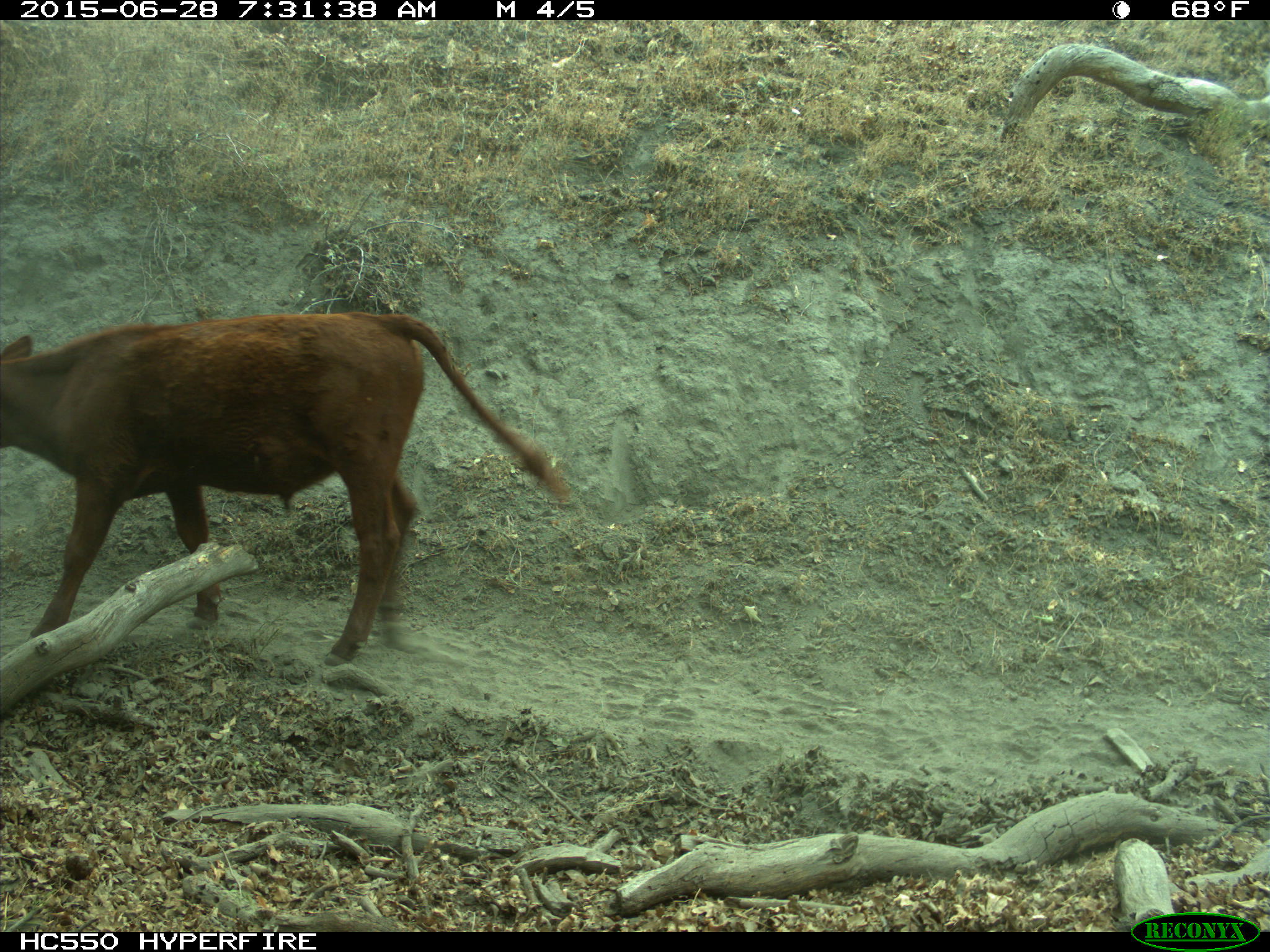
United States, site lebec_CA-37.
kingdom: Animalia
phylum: Chordata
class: Mammalia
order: Artiodactyla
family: Bovidae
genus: Bos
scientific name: Bos taurus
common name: domestic cow